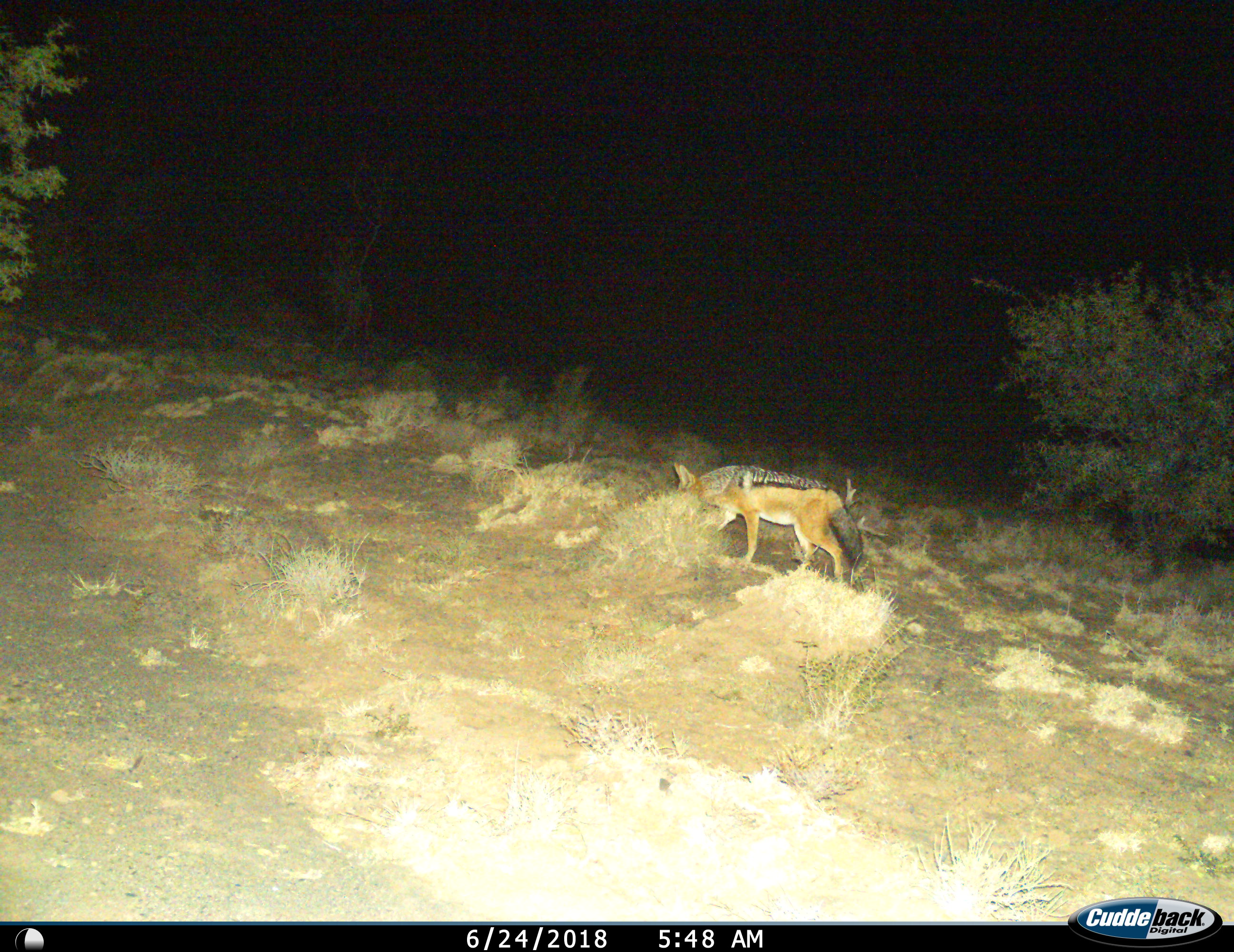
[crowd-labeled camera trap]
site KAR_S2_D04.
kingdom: Animalia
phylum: Chordata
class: Mammalia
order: Carnivora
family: Canidae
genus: Lupulella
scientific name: Lupulella mesomelas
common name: black-backed jackal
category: jackalblackbacked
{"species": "jackalblackbacked (black-backed jackal) (Lupulella mesomelas)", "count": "1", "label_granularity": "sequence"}